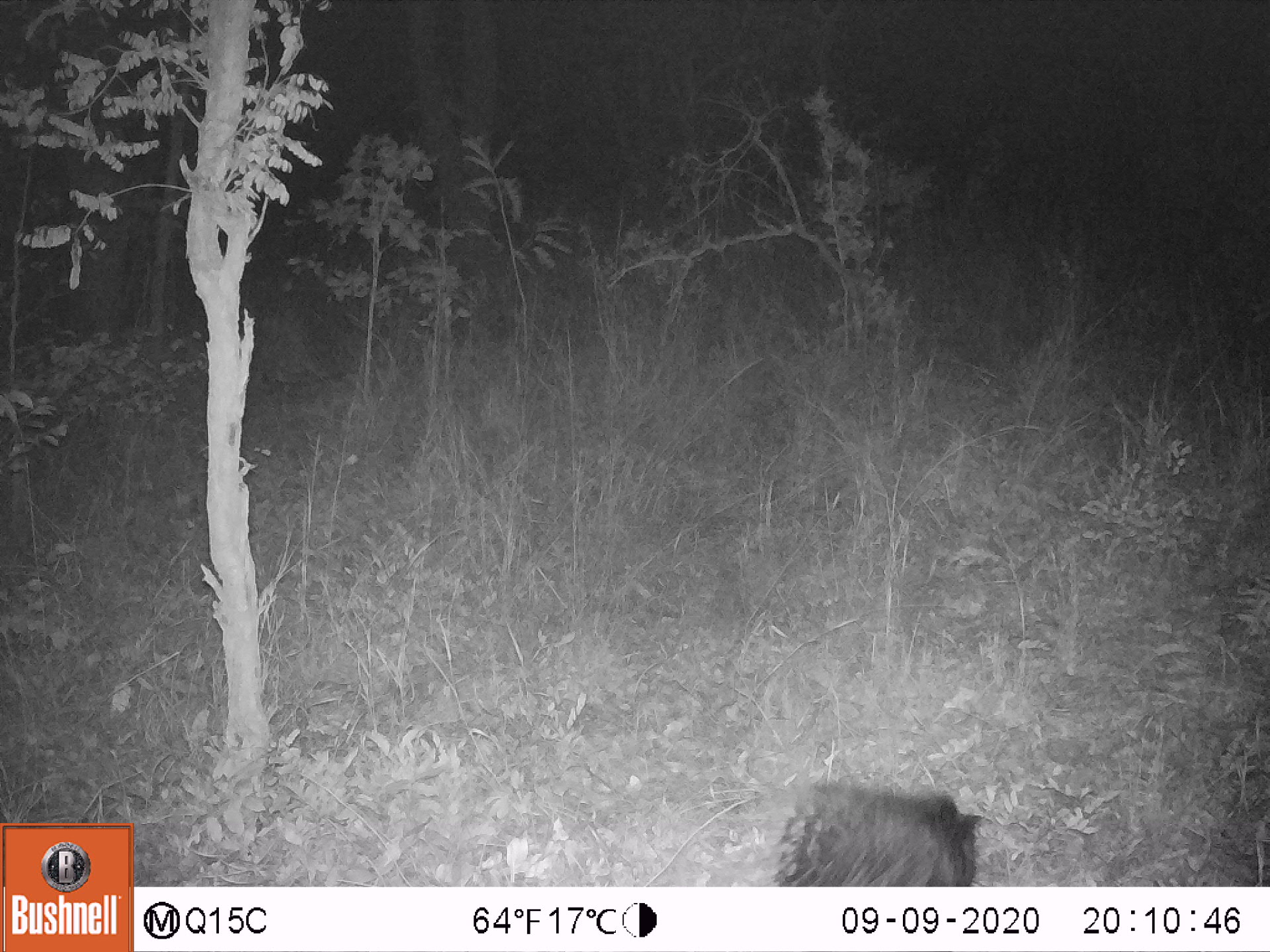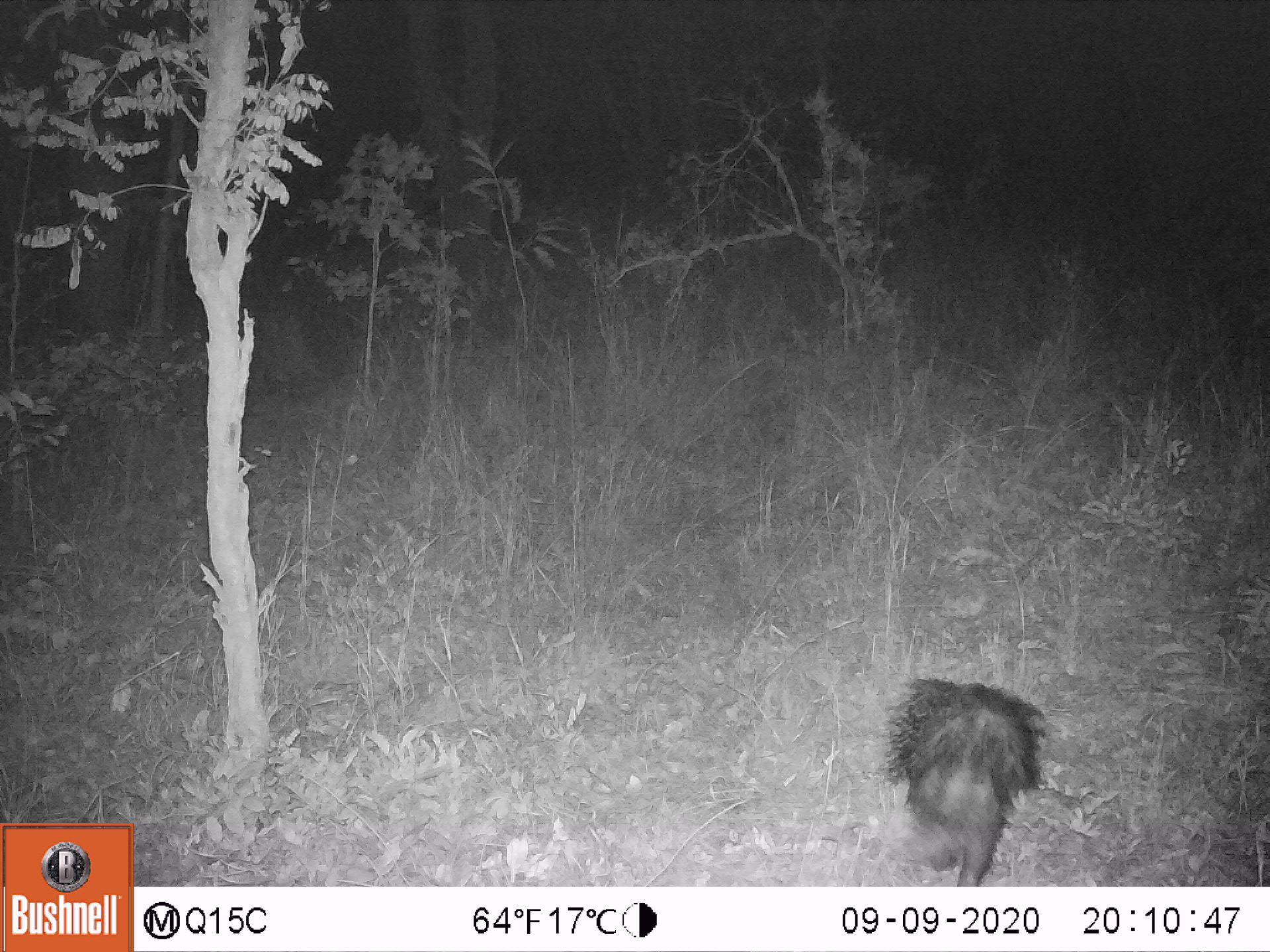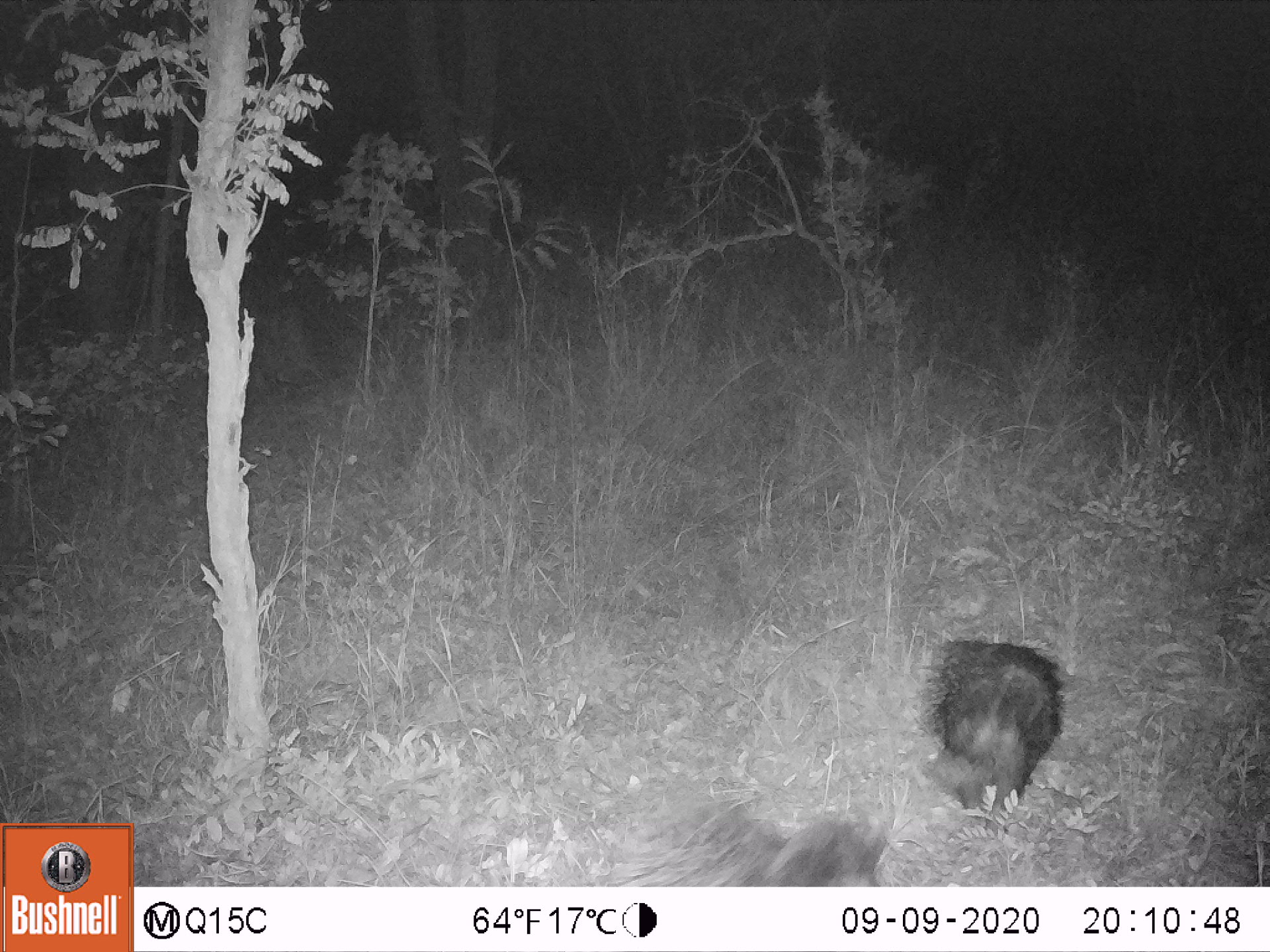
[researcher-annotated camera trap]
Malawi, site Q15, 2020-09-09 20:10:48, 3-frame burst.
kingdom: Animalia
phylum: Chordata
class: Mammalia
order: Rodentia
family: Hystricidae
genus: Hystrix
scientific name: Hystrix africaeaustralis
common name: cape porcupine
Cape porcupine (Hystrix africaeaustralis), count 1.